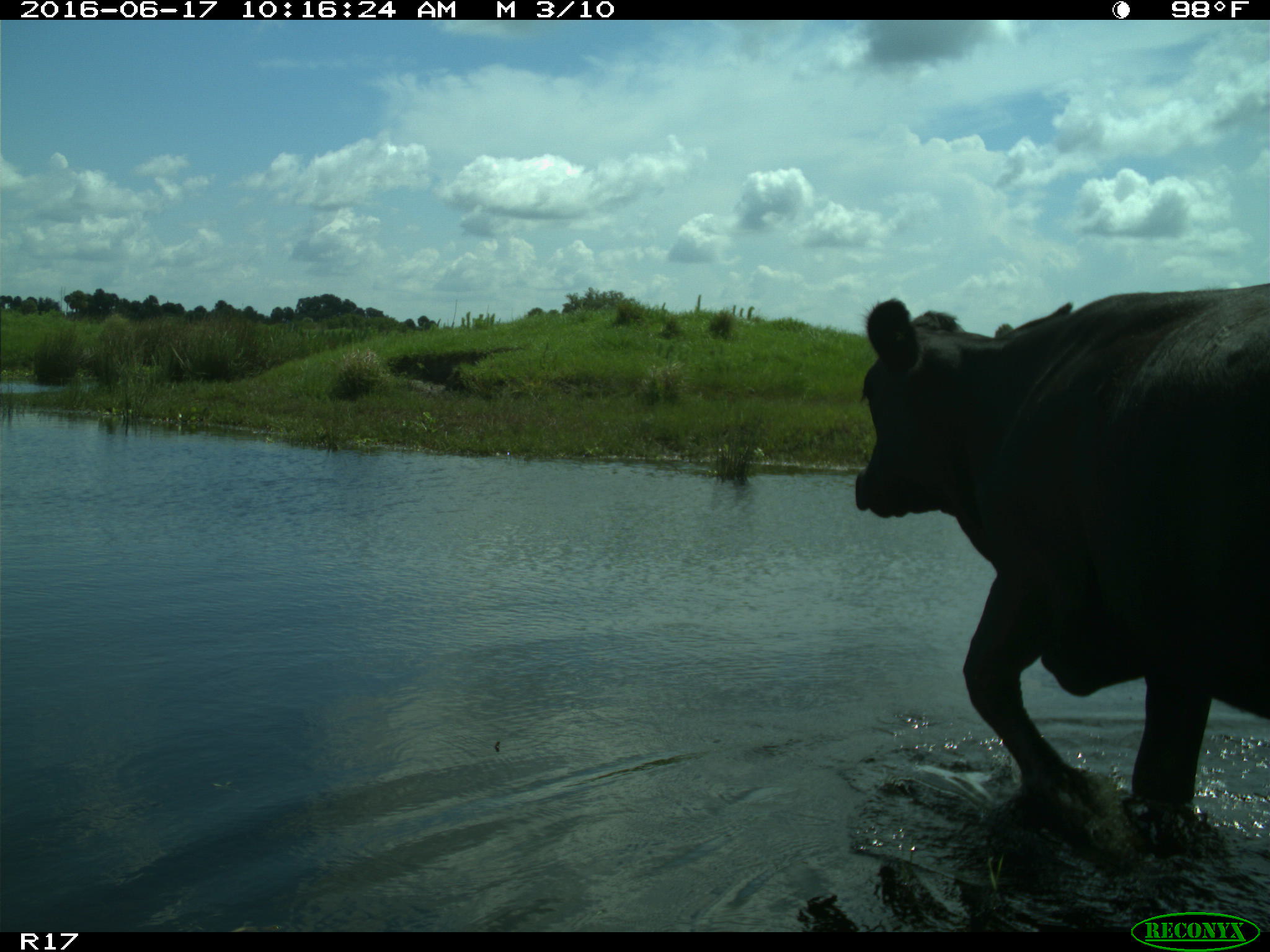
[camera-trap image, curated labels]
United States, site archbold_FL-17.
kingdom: Animalia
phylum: Chordata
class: Mammalia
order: Artiodactyla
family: Bovidae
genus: Bos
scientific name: Bos taurus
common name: domestic cow